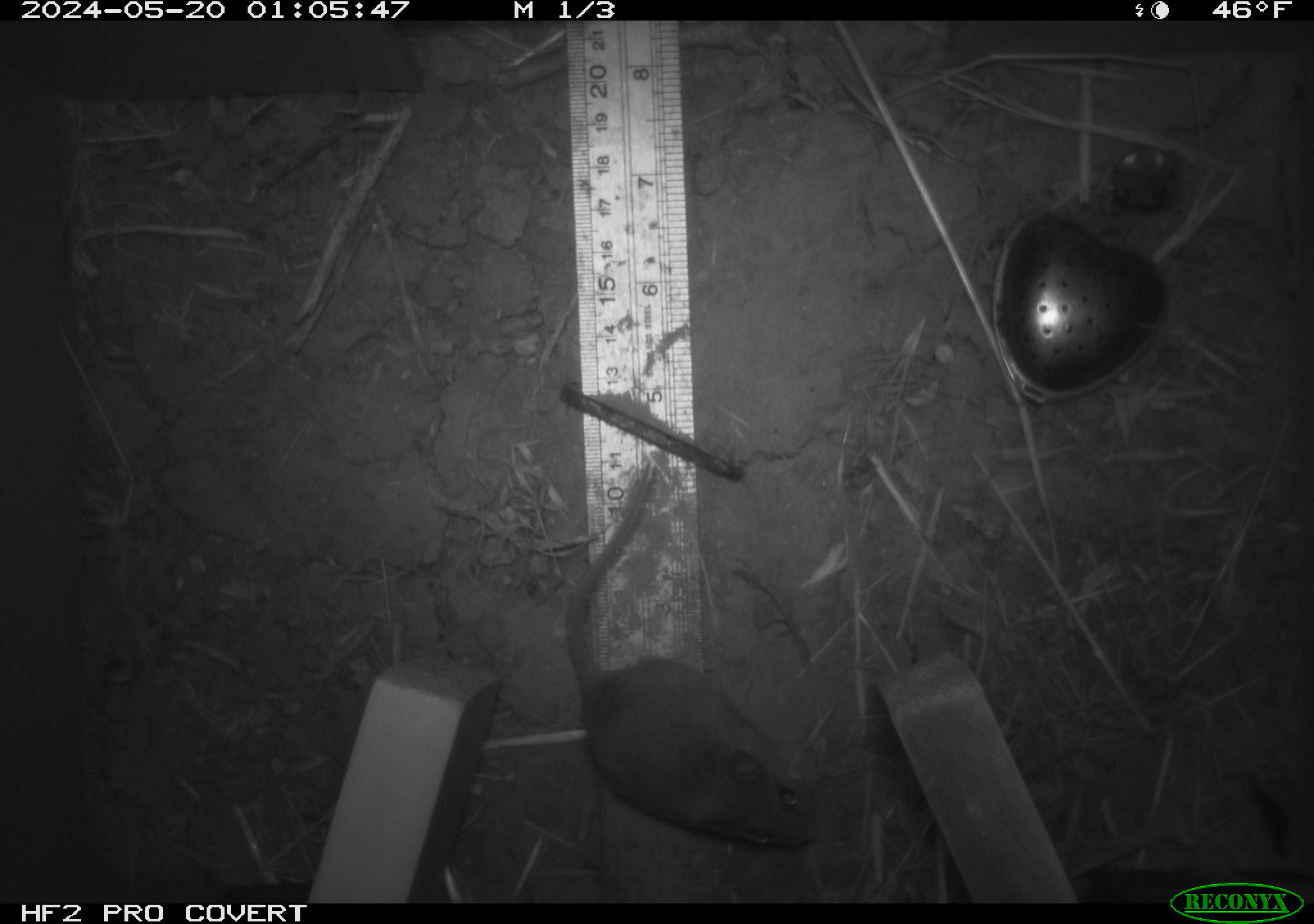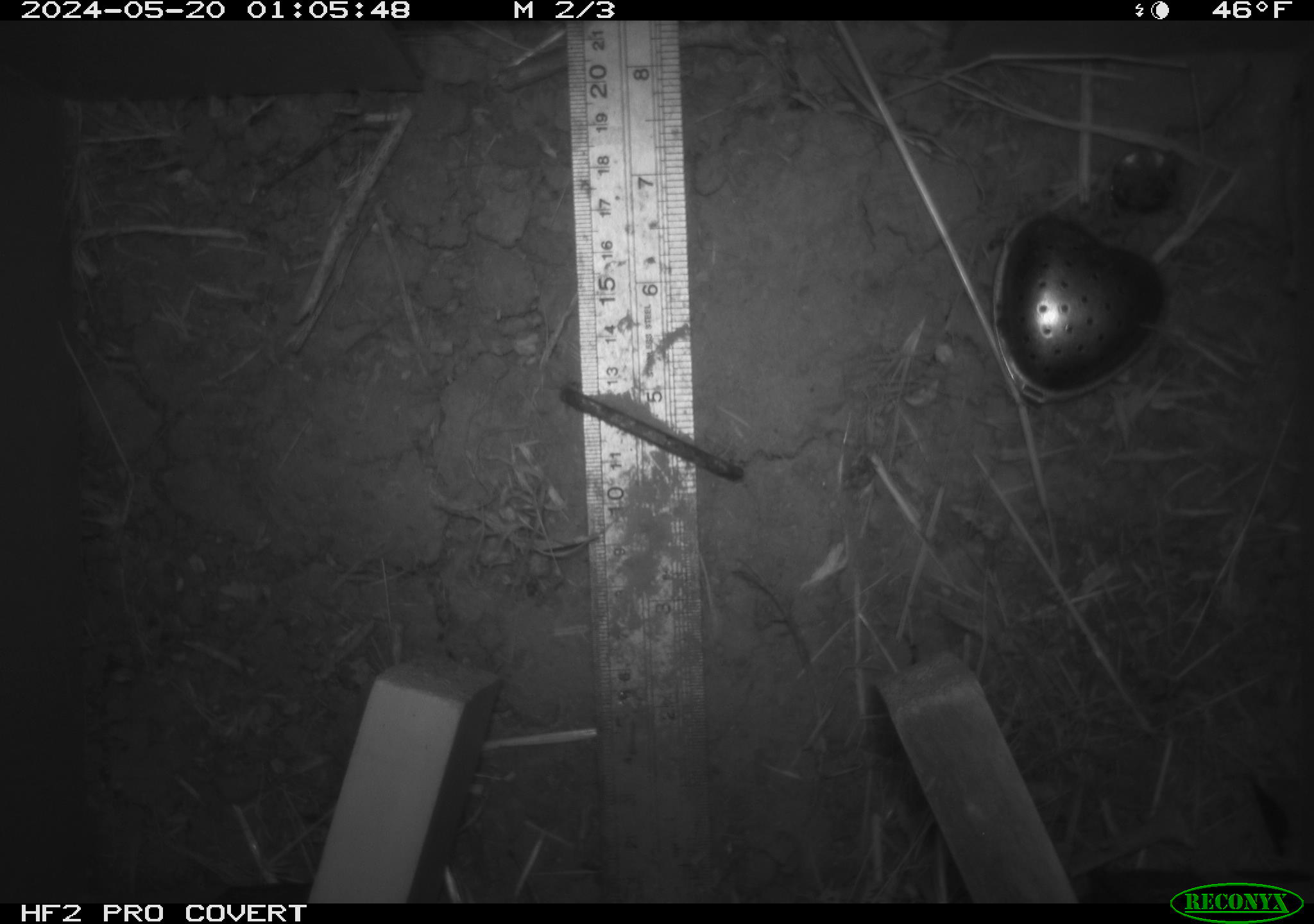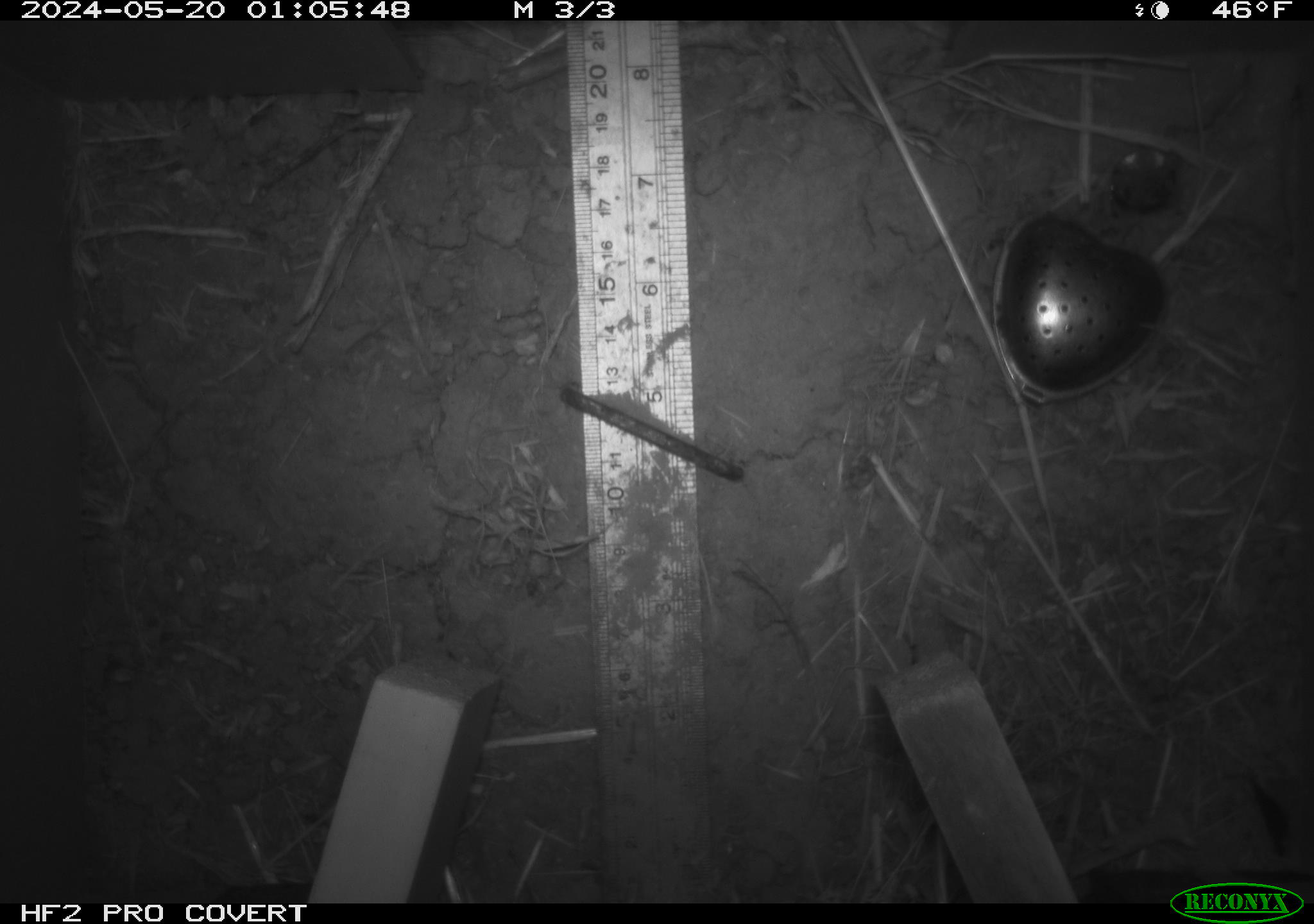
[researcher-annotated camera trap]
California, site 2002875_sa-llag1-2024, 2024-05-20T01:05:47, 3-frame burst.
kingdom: Animalia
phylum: Chordata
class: Mammalia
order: Rodentia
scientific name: Rodentia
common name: mouse species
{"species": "mouse species (Rodentia)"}